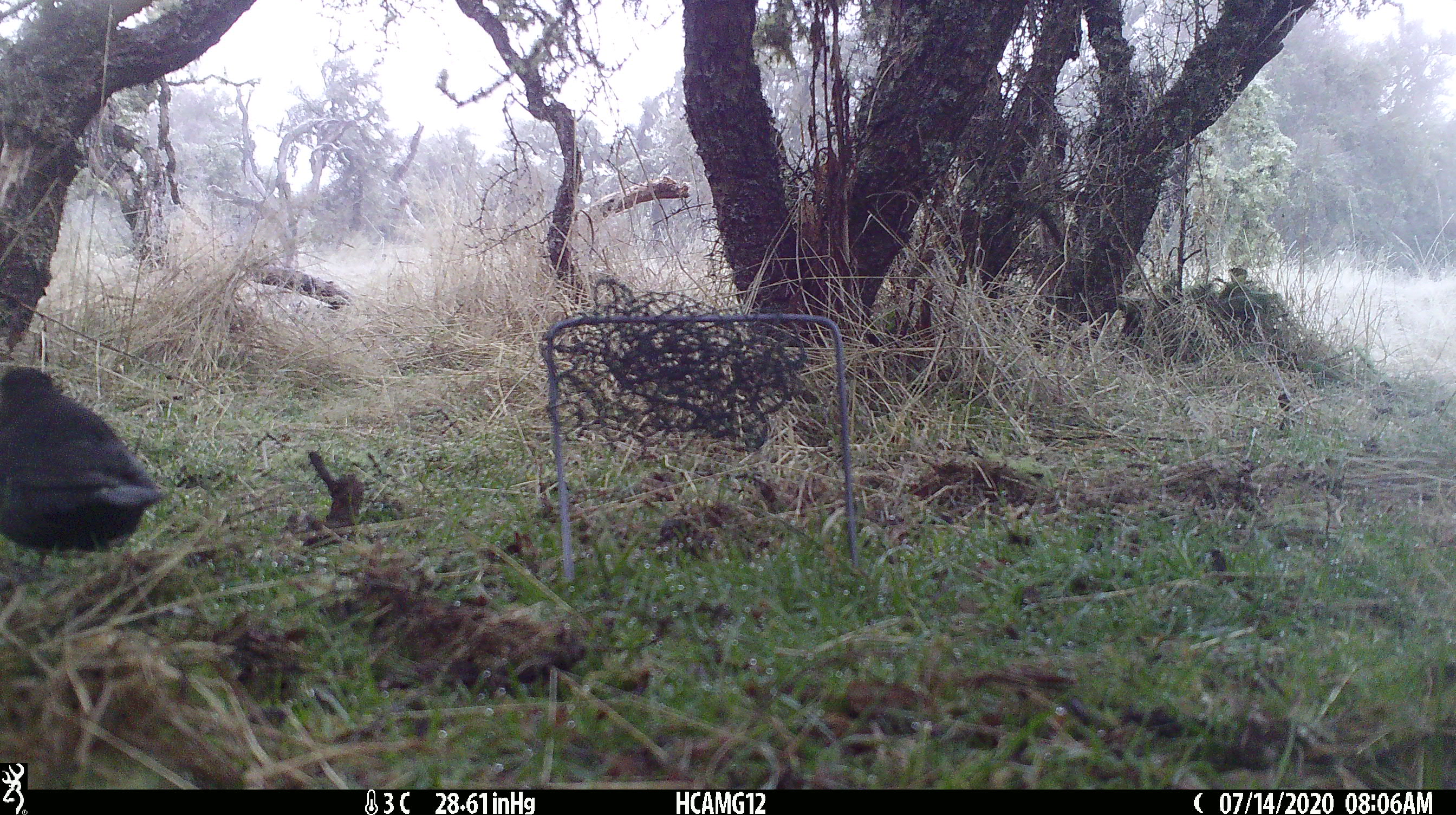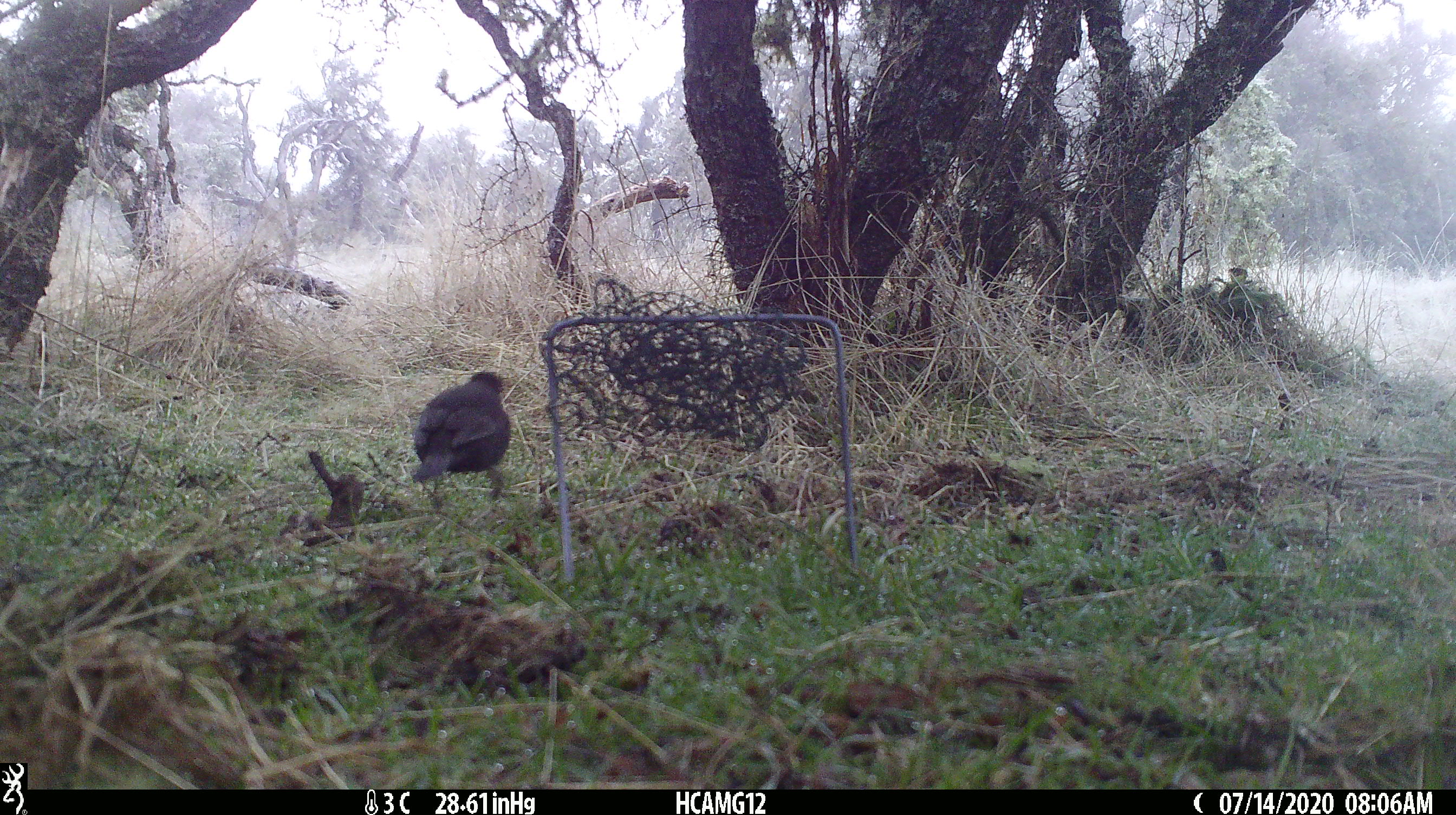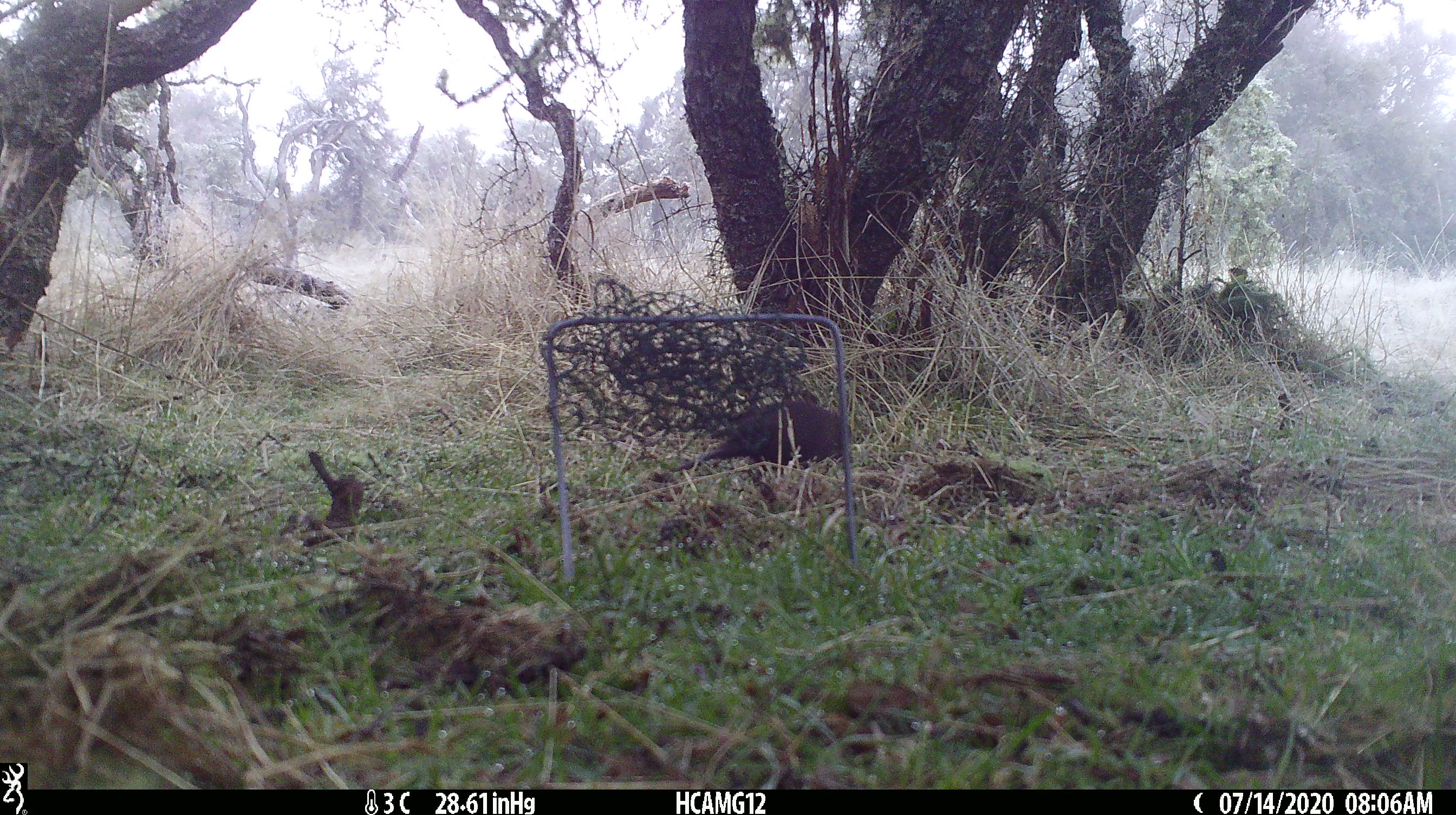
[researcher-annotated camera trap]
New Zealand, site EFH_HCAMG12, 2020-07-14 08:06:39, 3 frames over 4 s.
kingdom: Animalia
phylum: Chordata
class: Aves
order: Passeriformes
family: Turdidae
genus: Turdus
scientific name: Turdus merula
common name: eurasian blackbird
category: blackbird